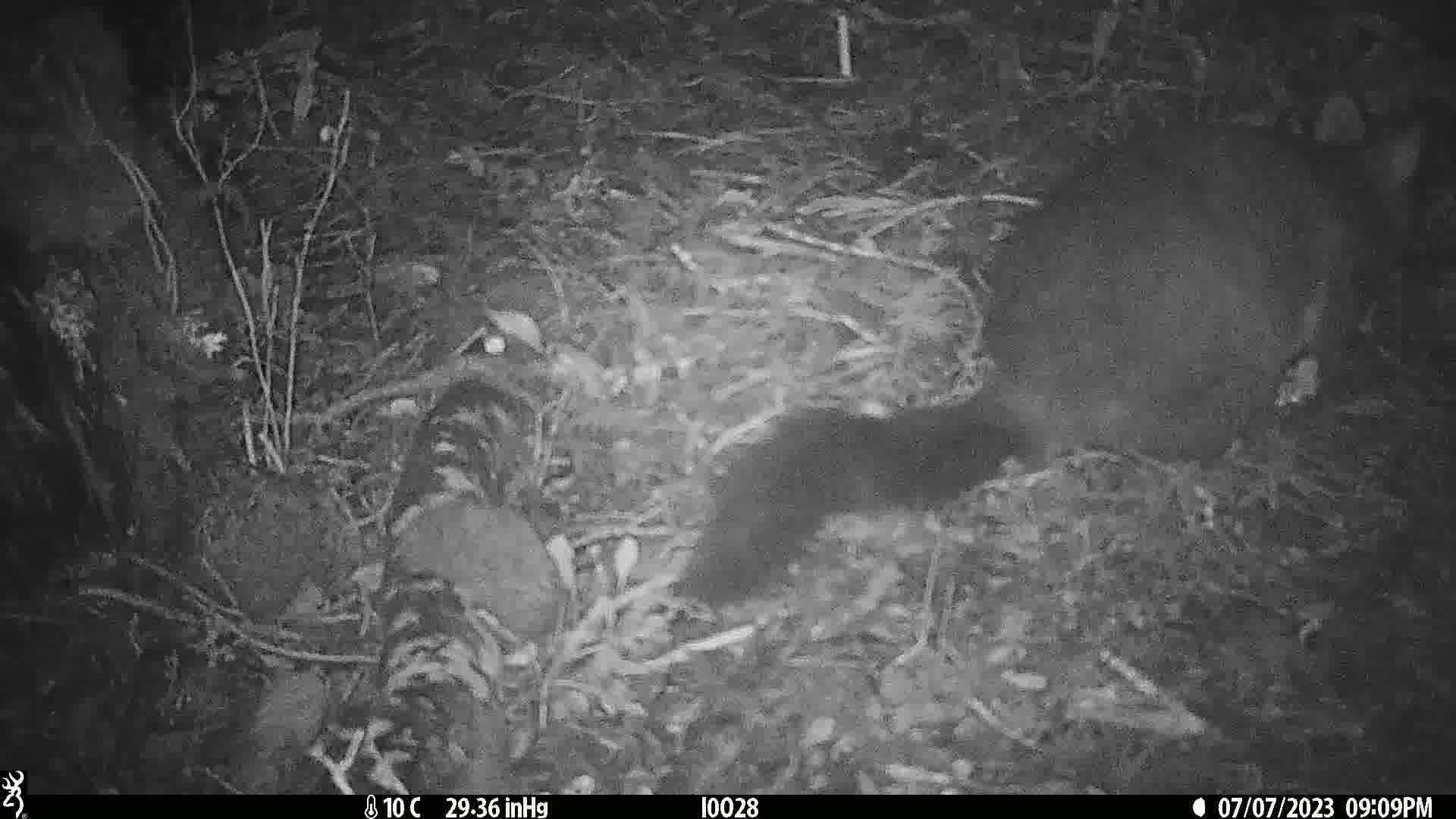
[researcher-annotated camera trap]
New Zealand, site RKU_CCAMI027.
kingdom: Animalia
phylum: Chordata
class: Mammalia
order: Diprotodontia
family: Phalangeridae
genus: Trichosurus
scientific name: Trichosurus vulpecula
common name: common brushtail possum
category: possum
Possum (common brushtail possum) (Trichosurus vulpecula).